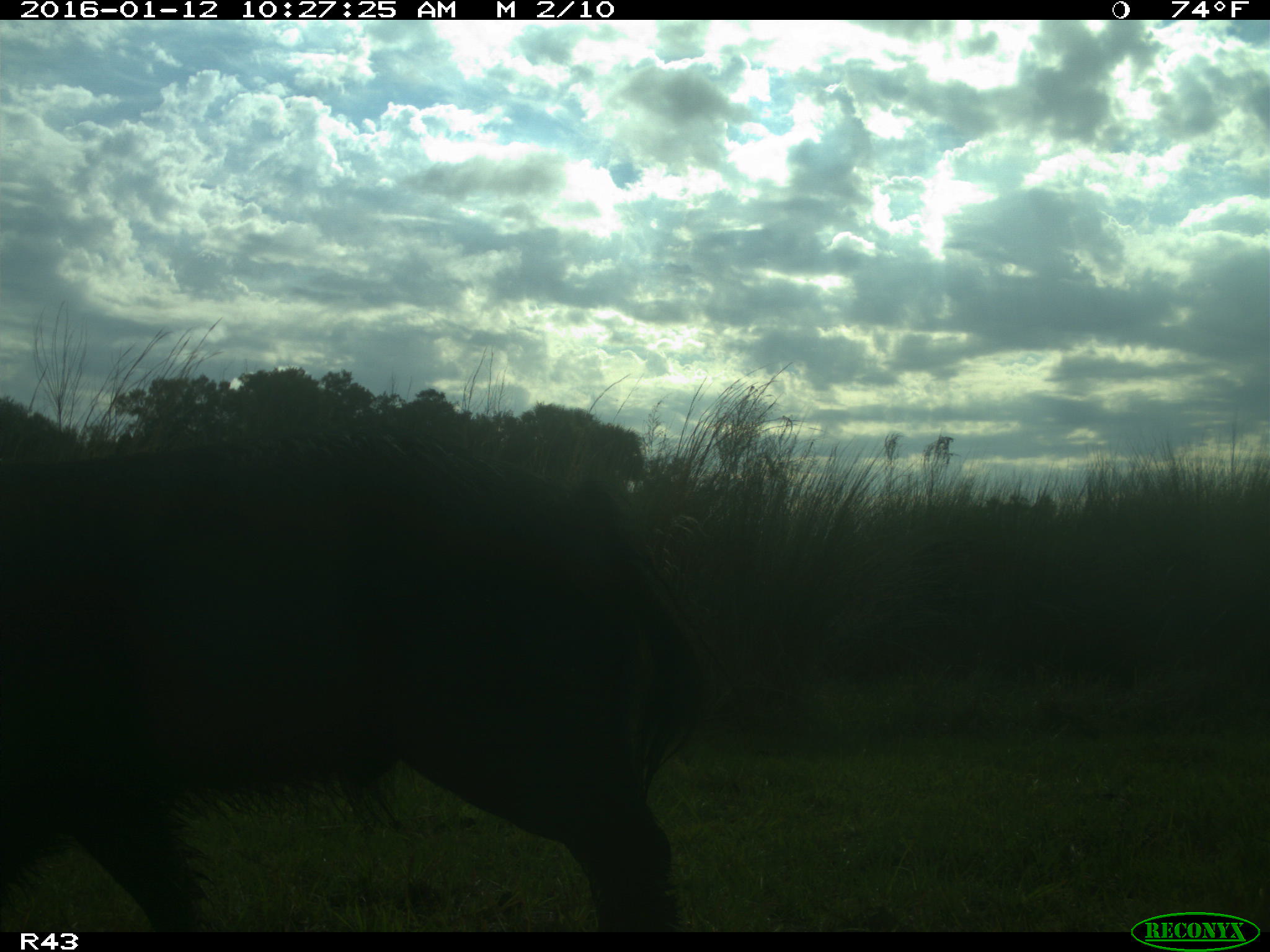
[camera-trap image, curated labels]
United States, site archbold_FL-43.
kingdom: Animalia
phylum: Chordata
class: Mammalia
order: Artiodactyla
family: Suidae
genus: Sus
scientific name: Sus scrofa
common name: wild boar